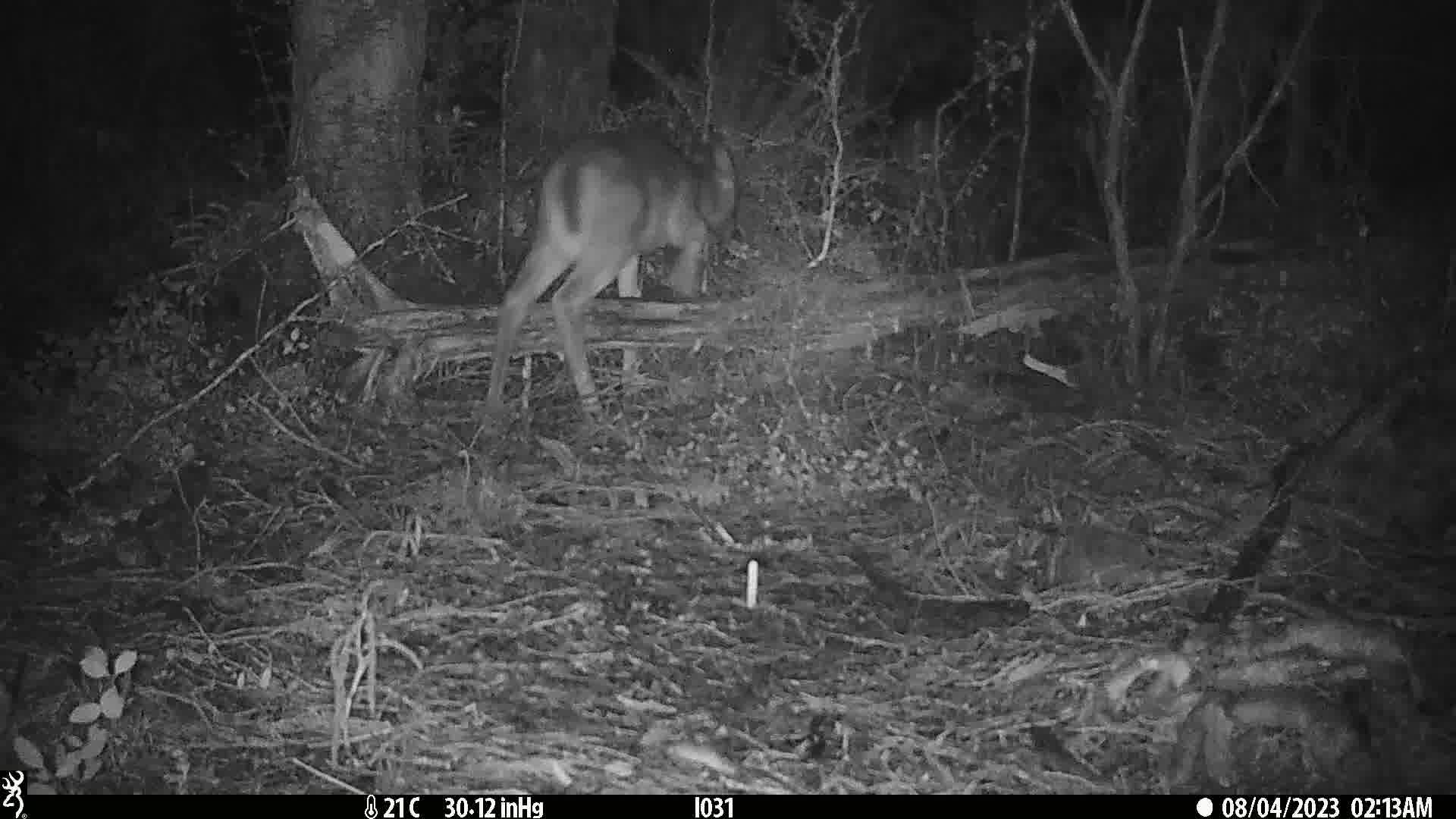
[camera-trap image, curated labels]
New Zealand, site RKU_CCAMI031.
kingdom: Animalia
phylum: Chordata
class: Mammalia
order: Artiodactyla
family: Cervidae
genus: Odocoileus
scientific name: Odocoileus virginianus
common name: white-tailed deer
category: white tailed deer